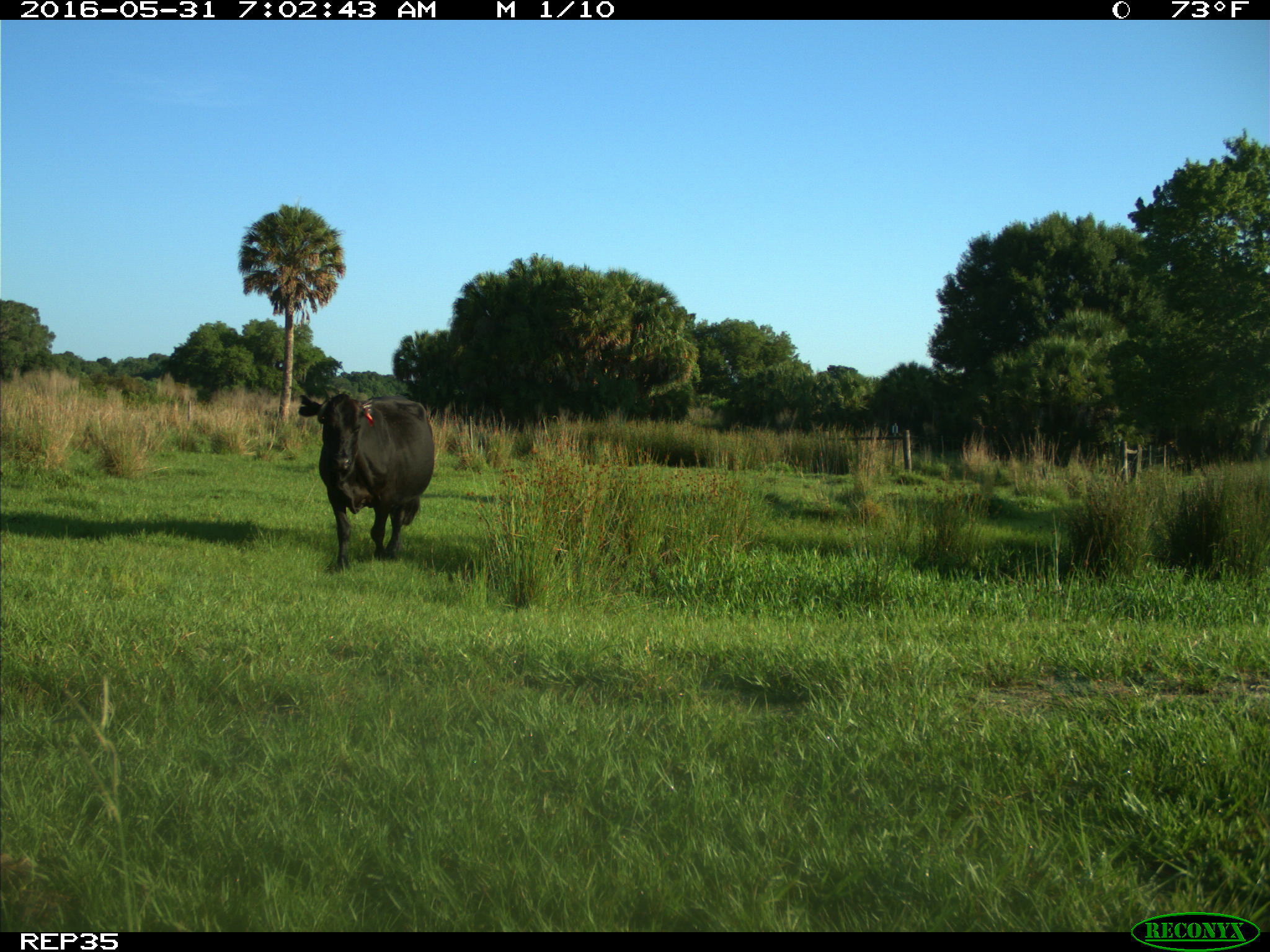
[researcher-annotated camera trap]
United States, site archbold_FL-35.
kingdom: Animalia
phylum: Chordata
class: Mammalia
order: Artiodactyla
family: Bovidae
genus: Bos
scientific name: Bos taurus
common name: domestic cow